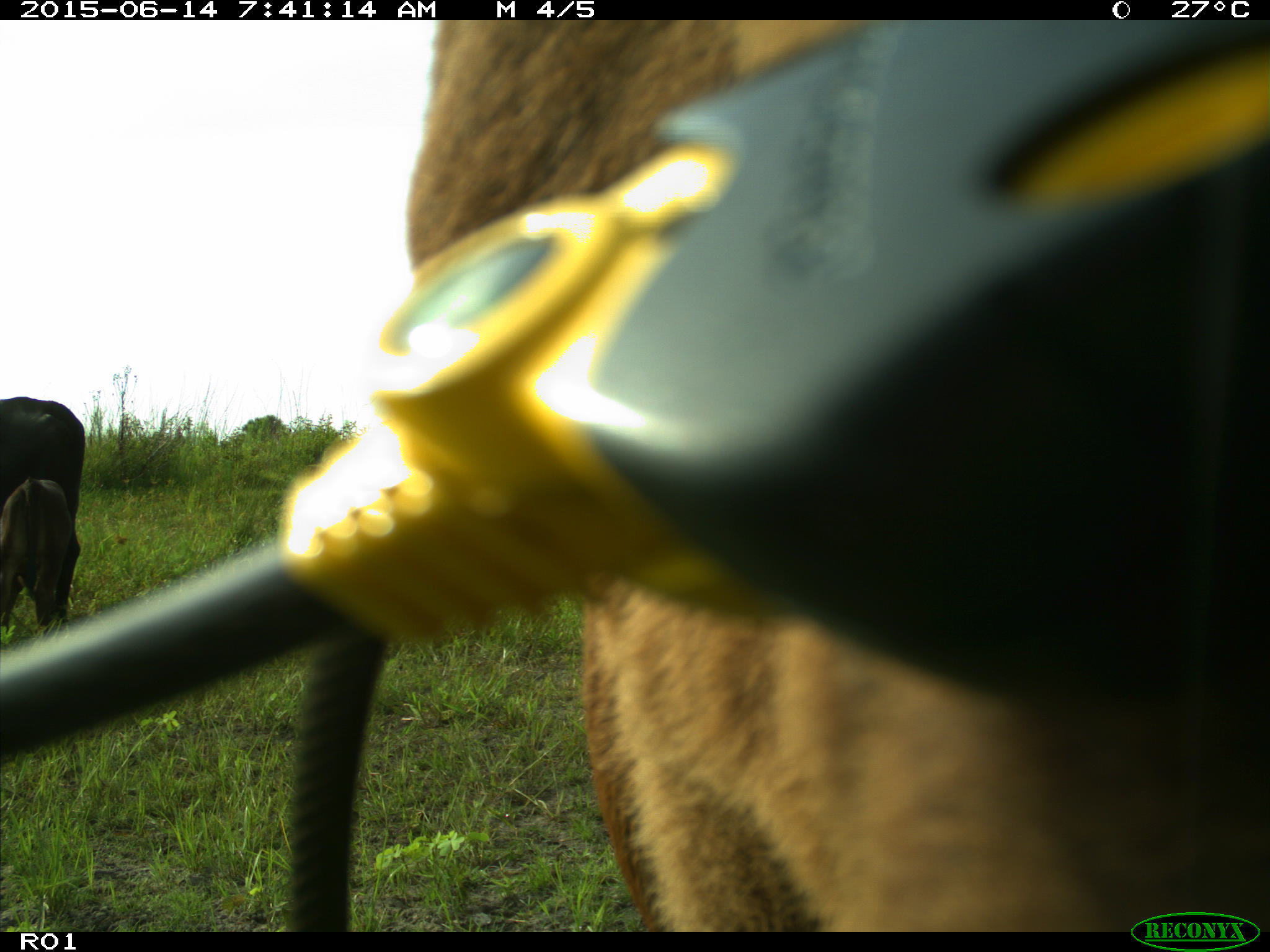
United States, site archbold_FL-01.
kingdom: Animalia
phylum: Chordata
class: Mammalia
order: Artiodactyla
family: Bovidae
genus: Bos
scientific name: Bos taurus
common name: domestic cow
Bos taurus (domestic cow).